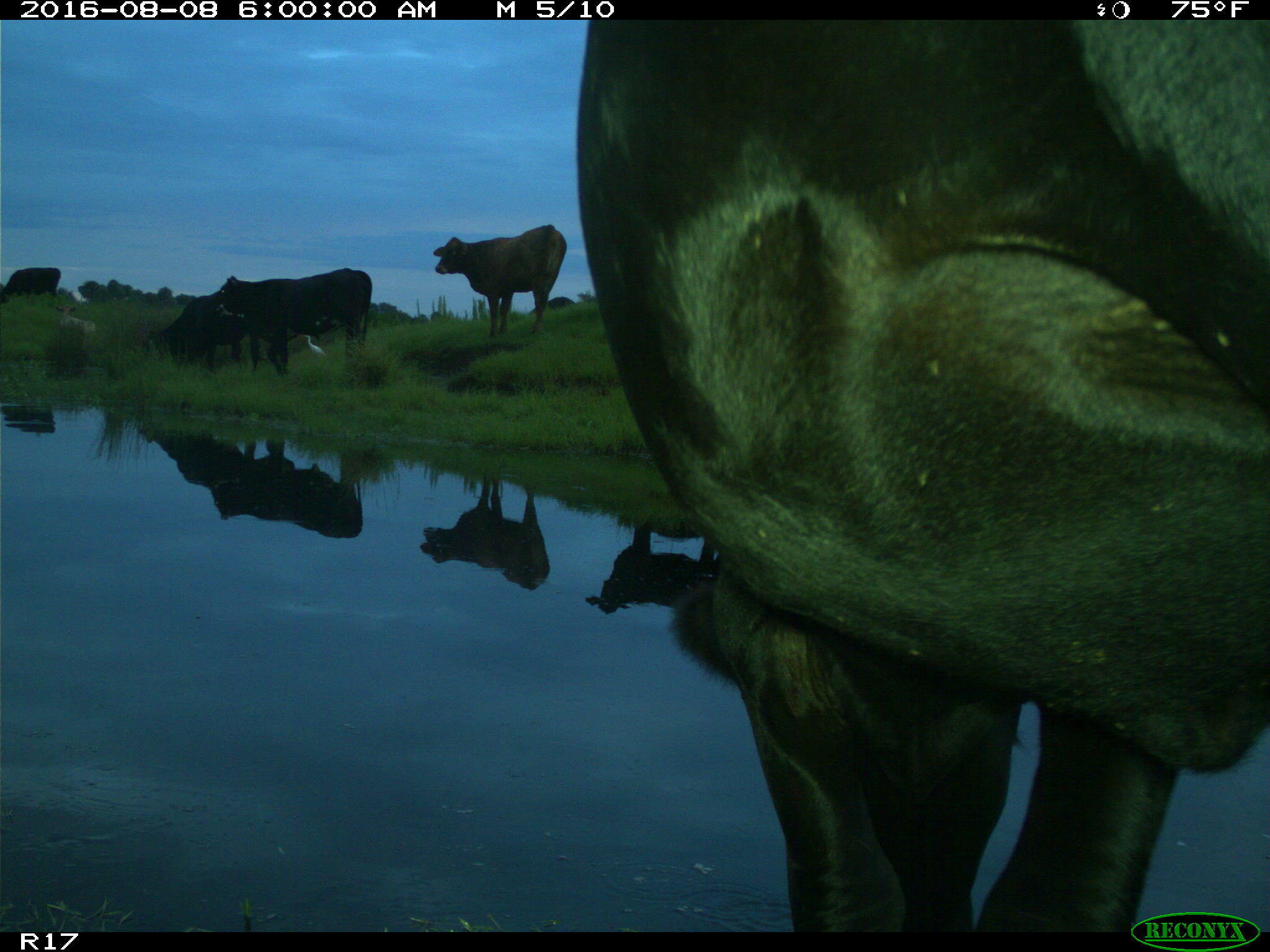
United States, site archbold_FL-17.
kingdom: Animalia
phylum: Chordata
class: Mammalia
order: Artiodactyla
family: Bovidae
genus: Bos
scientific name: Bos taurus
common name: domestic cow